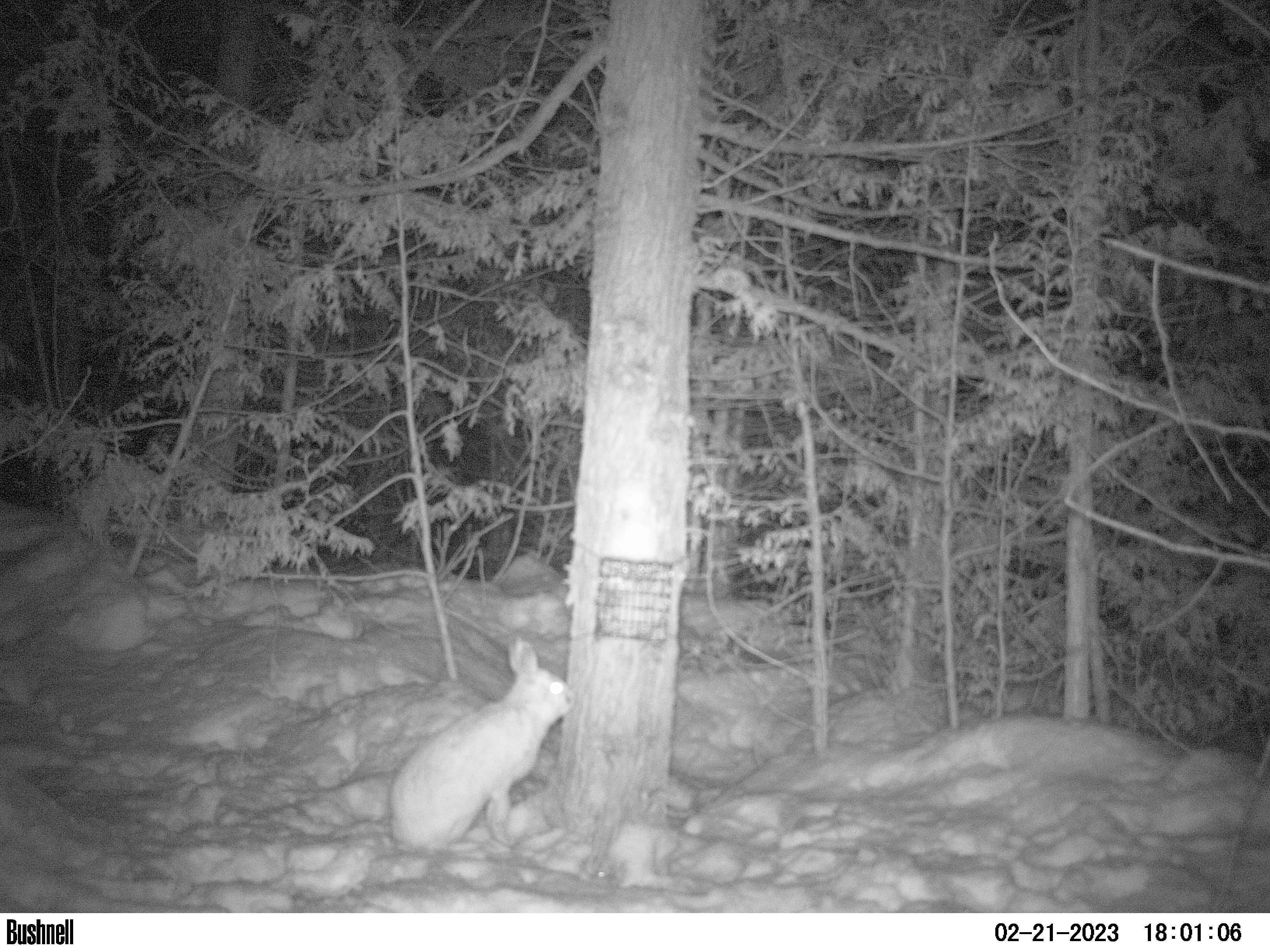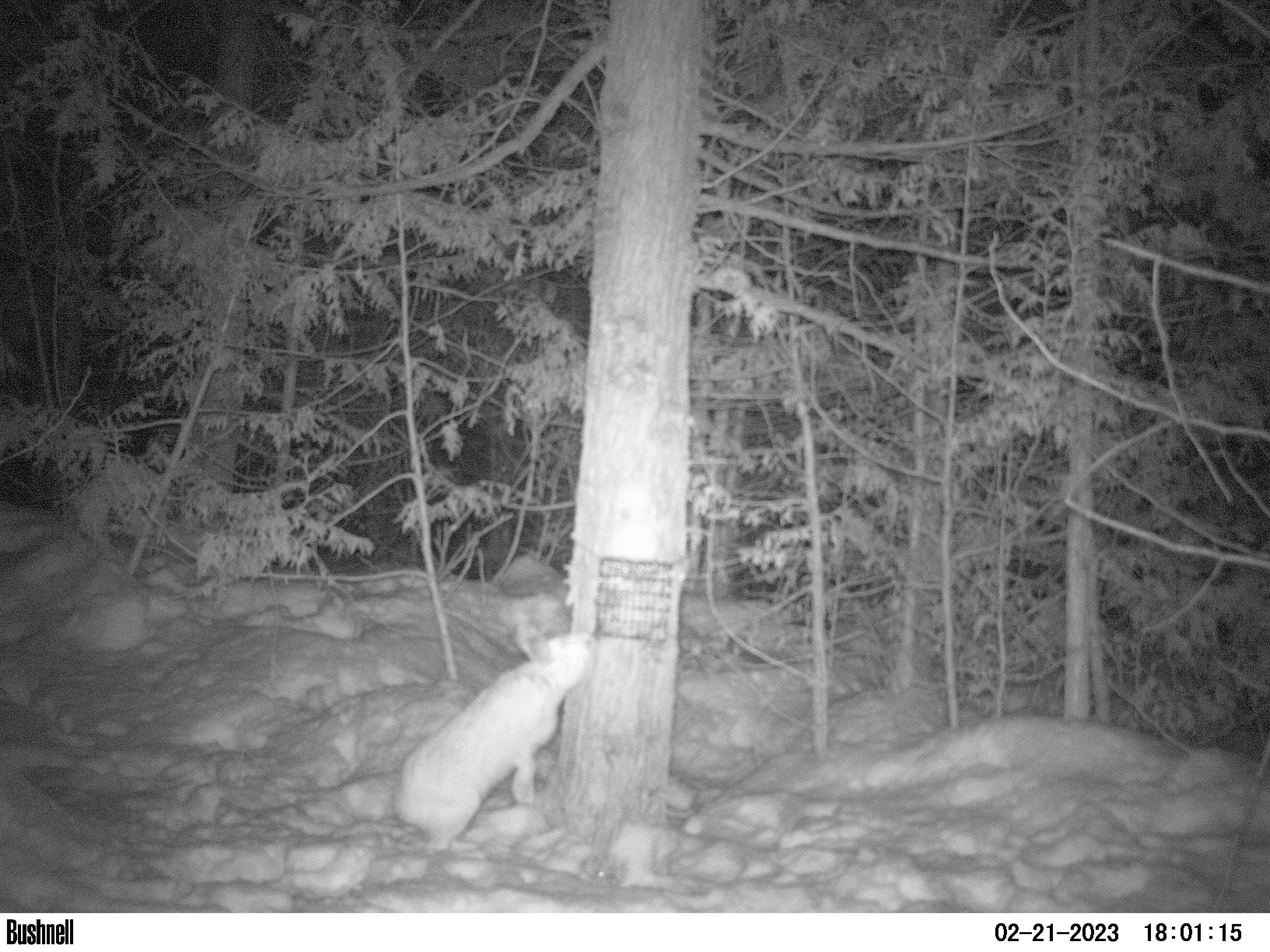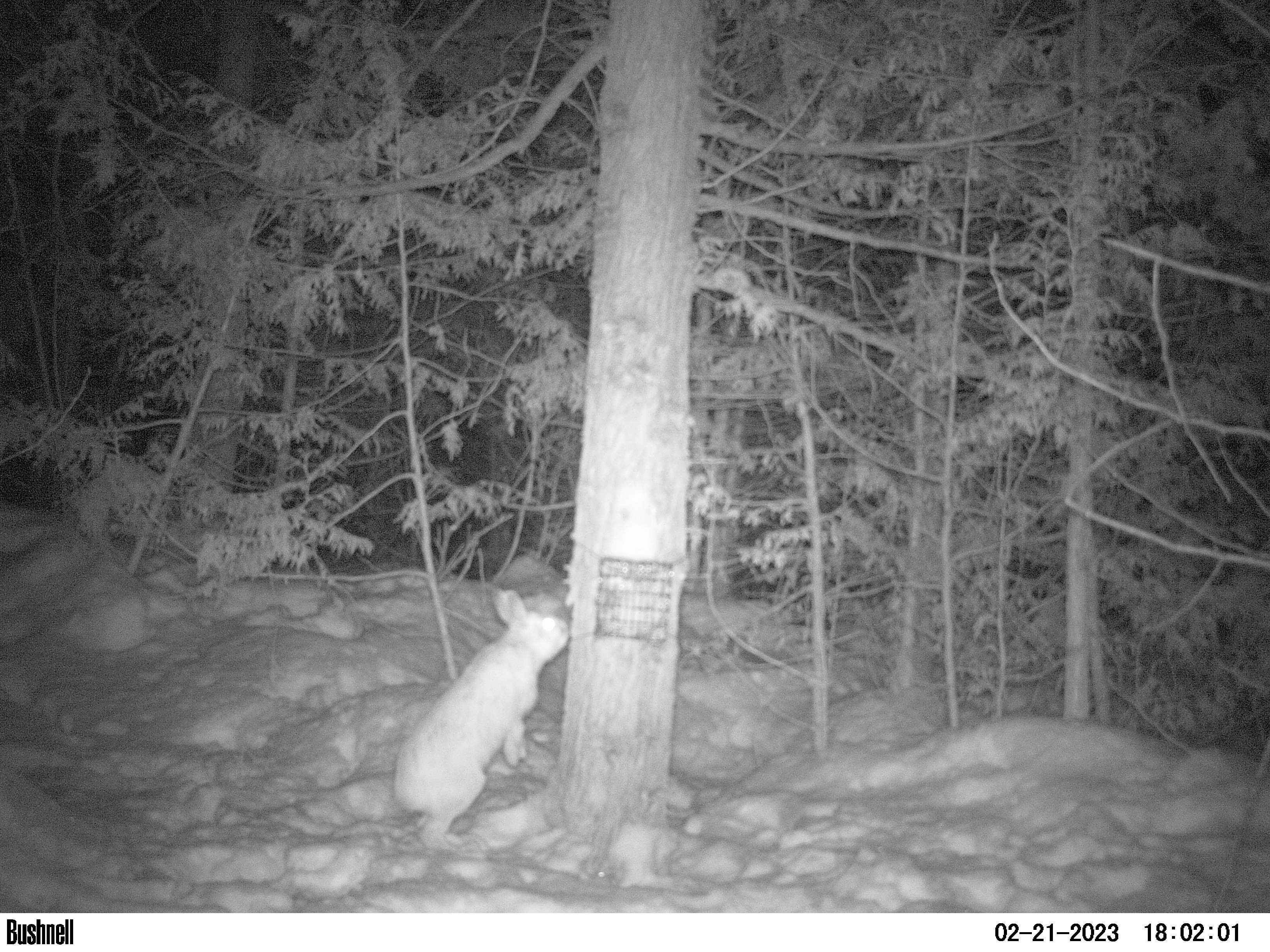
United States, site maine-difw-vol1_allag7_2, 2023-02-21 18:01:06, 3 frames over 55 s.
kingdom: Animalia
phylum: Chordata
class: Mammalia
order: Lagomorpha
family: Leporidae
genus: Lepus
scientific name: Lepus americanus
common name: snowshoe hare